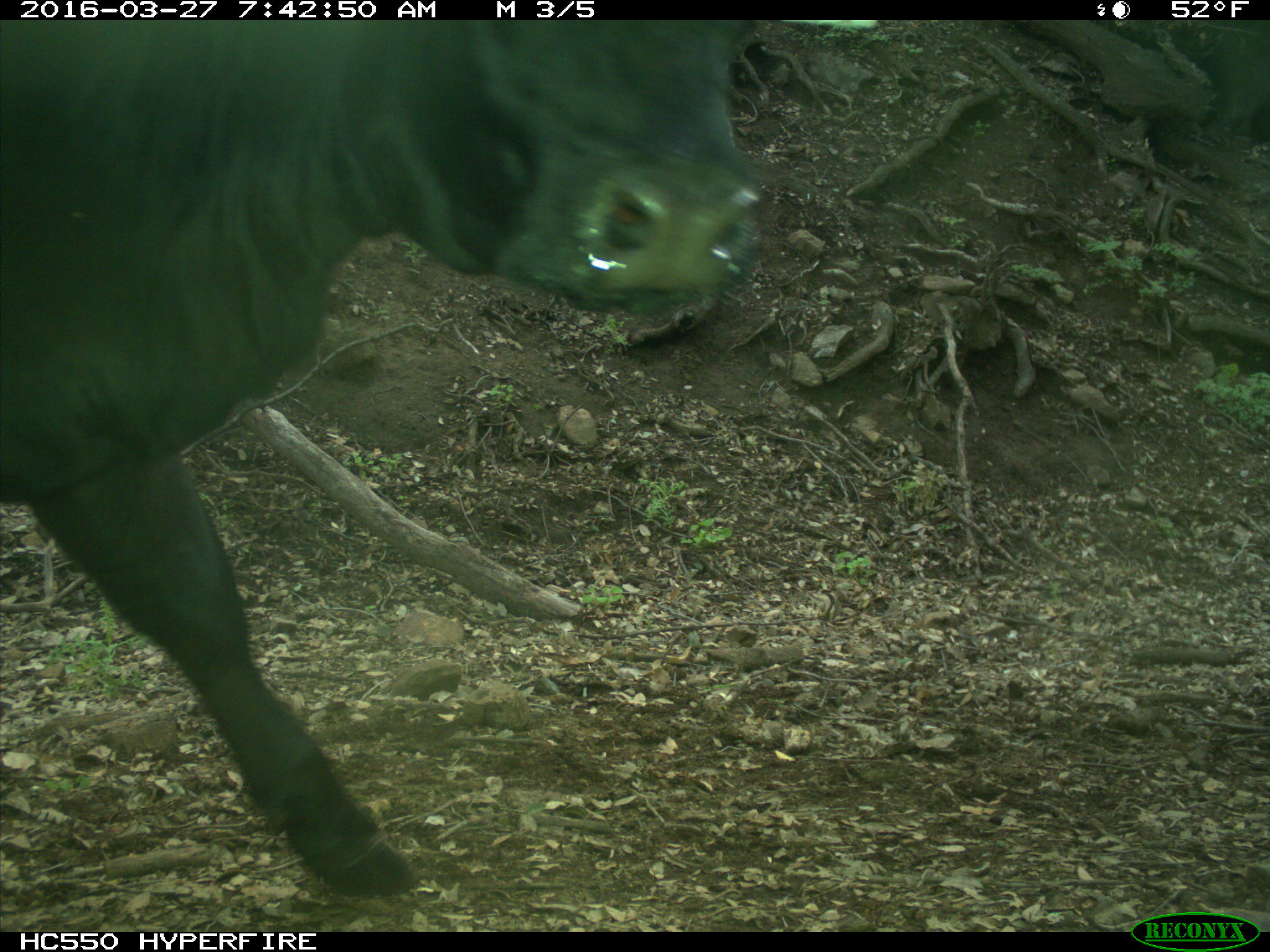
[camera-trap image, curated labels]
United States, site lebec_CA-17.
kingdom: Animalia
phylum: Chordata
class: Mammalia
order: Artiodactyla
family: Bovidae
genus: Bos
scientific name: Bos taurus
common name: domestic cow